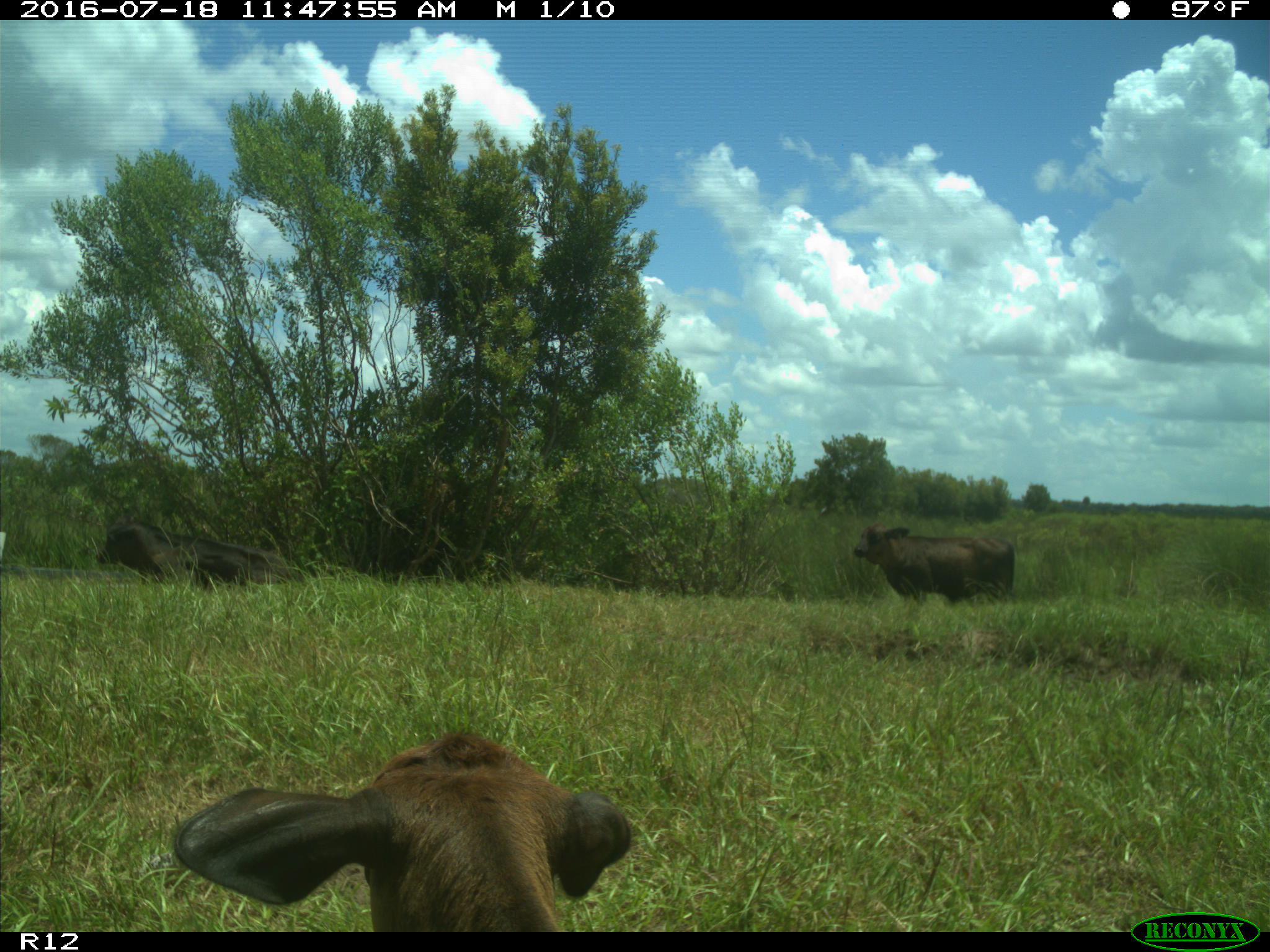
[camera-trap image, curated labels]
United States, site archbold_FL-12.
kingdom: Animalia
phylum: Chordata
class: Mammalia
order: Artiodactyla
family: Bovidae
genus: Bos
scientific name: Bos taurus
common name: domestic cow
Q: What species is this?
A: Bos taurus (domestic cow).